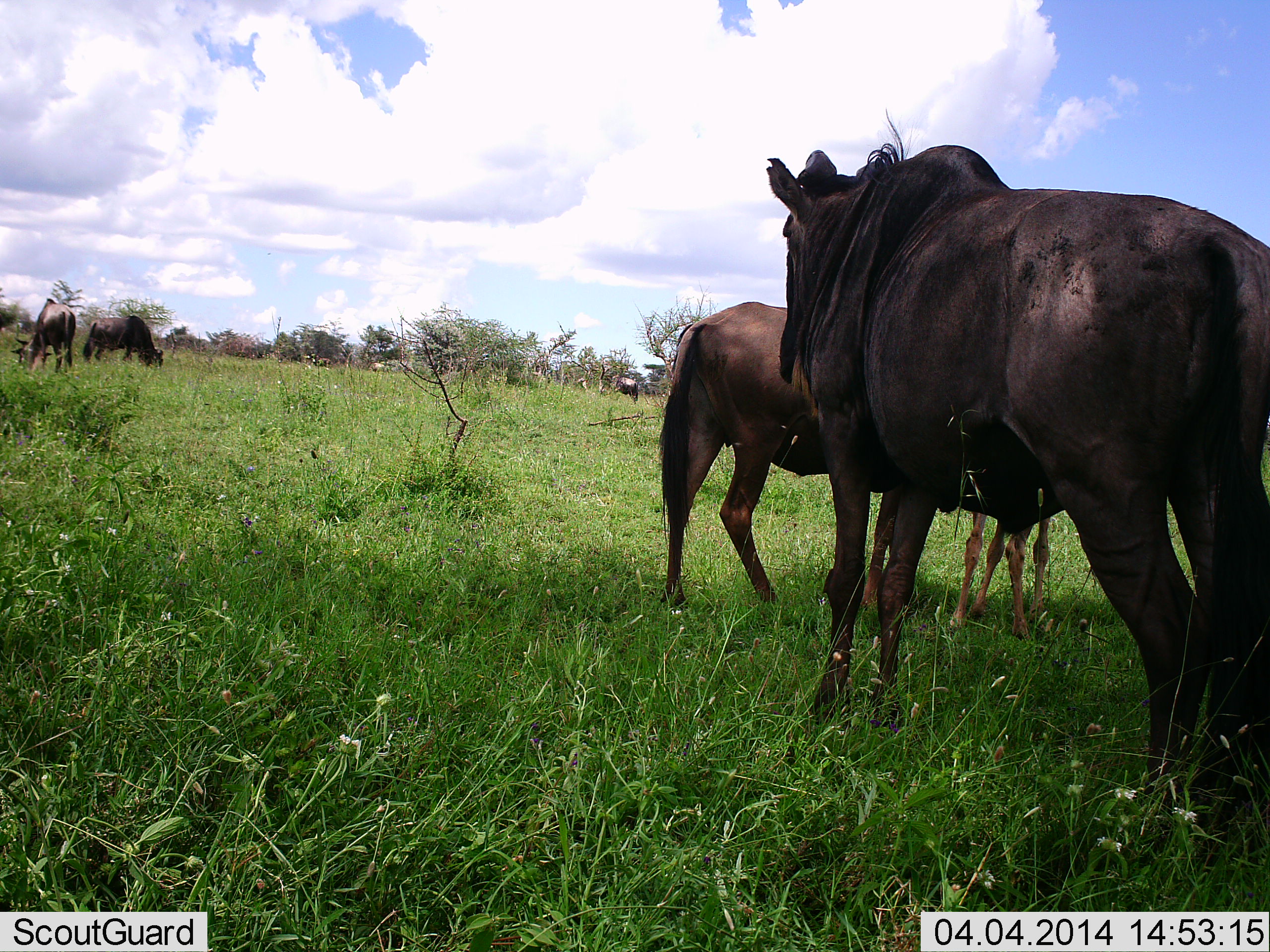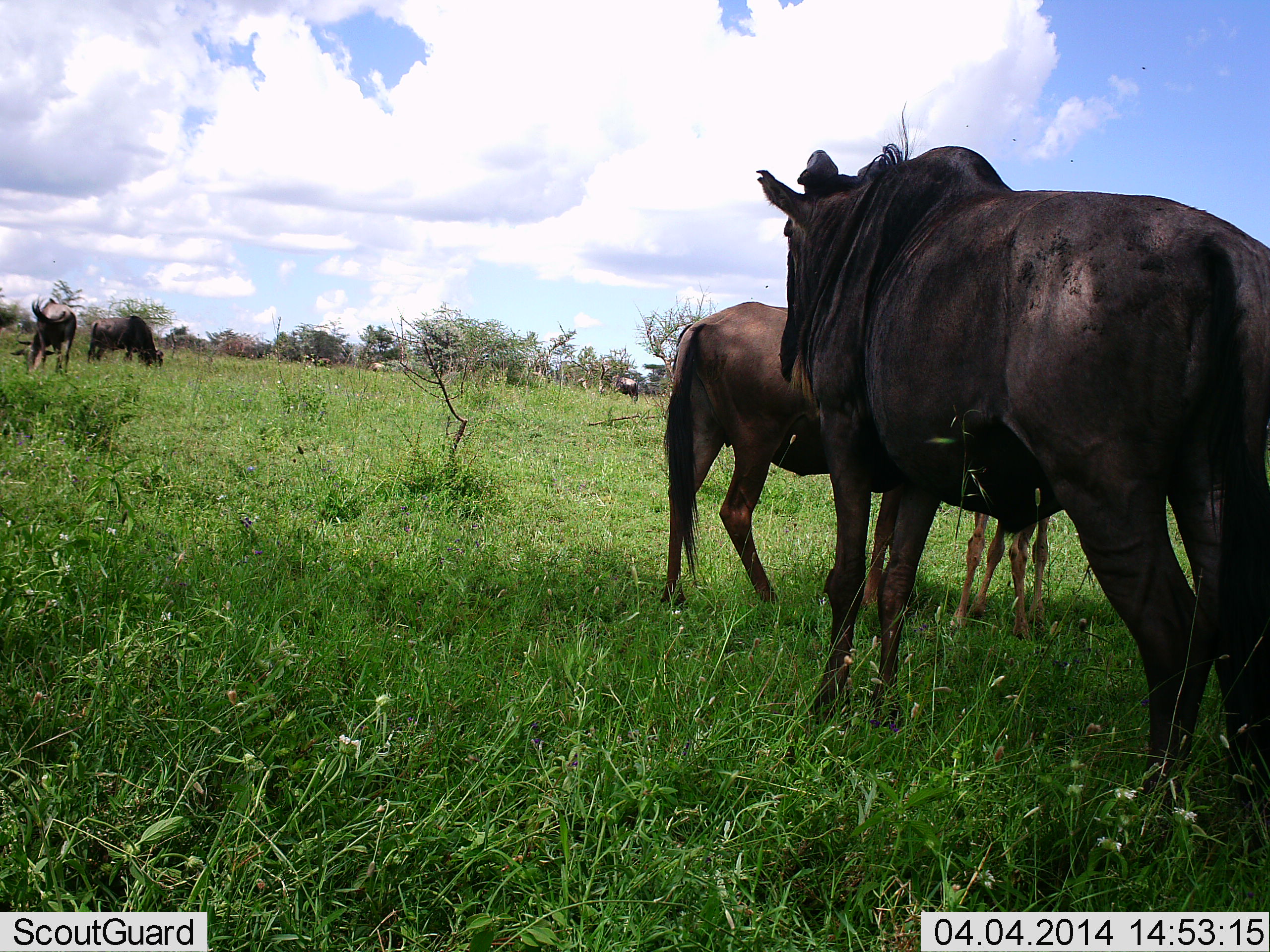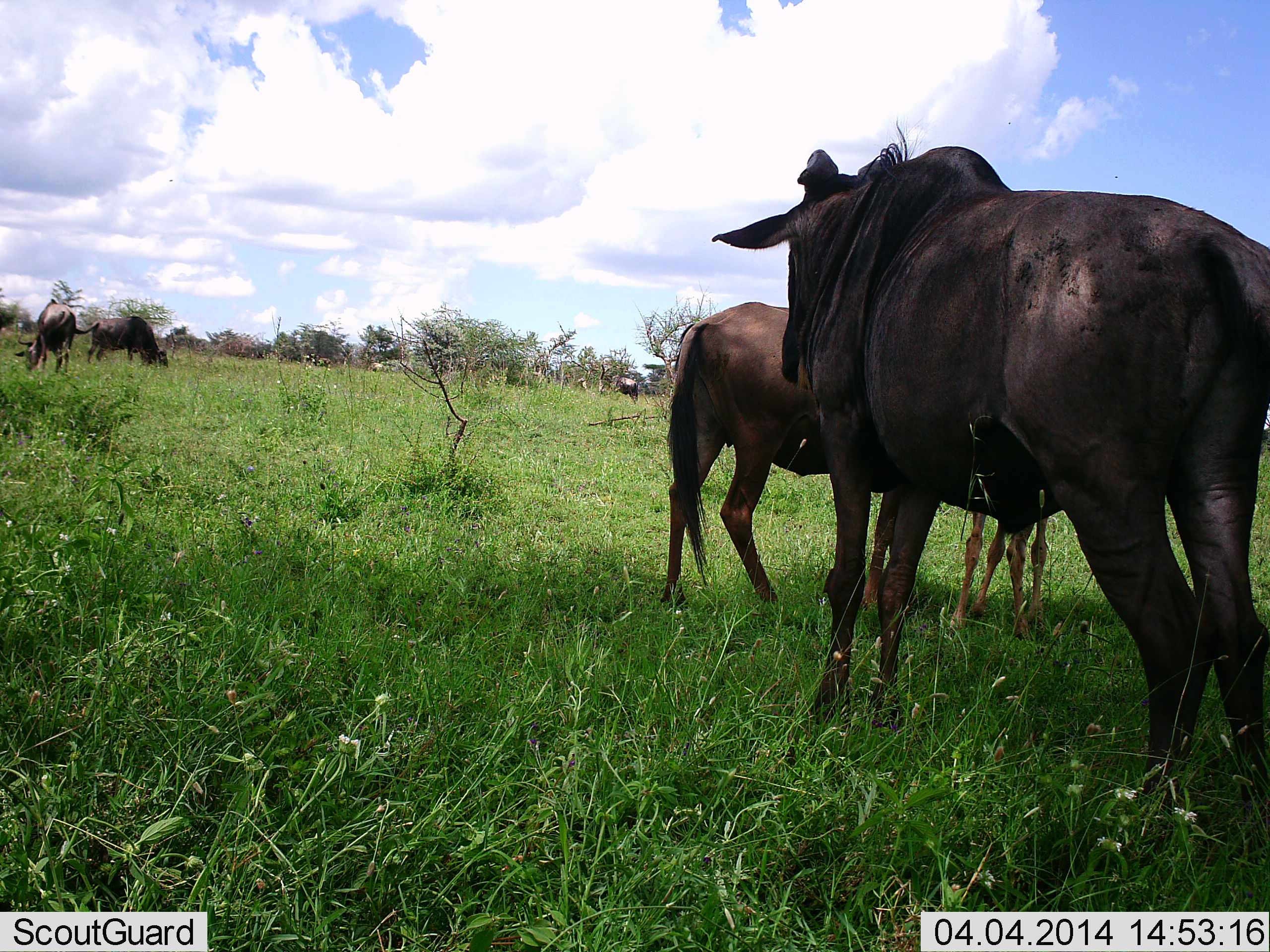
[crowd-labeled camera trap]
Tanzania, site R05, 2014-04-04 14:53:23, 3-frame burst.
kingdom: Animalia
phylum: Chordata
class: Mammalia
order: Artiodactyla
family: Bovidae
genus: Connochaetes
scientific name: Connochaetes taurinus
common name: blue wildebeest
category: wildebeest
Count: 5.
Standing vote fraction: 90%.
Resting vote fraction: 10%.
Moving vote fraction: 10%.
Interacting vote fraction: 30%.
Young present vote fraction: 90%.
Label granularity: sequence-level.